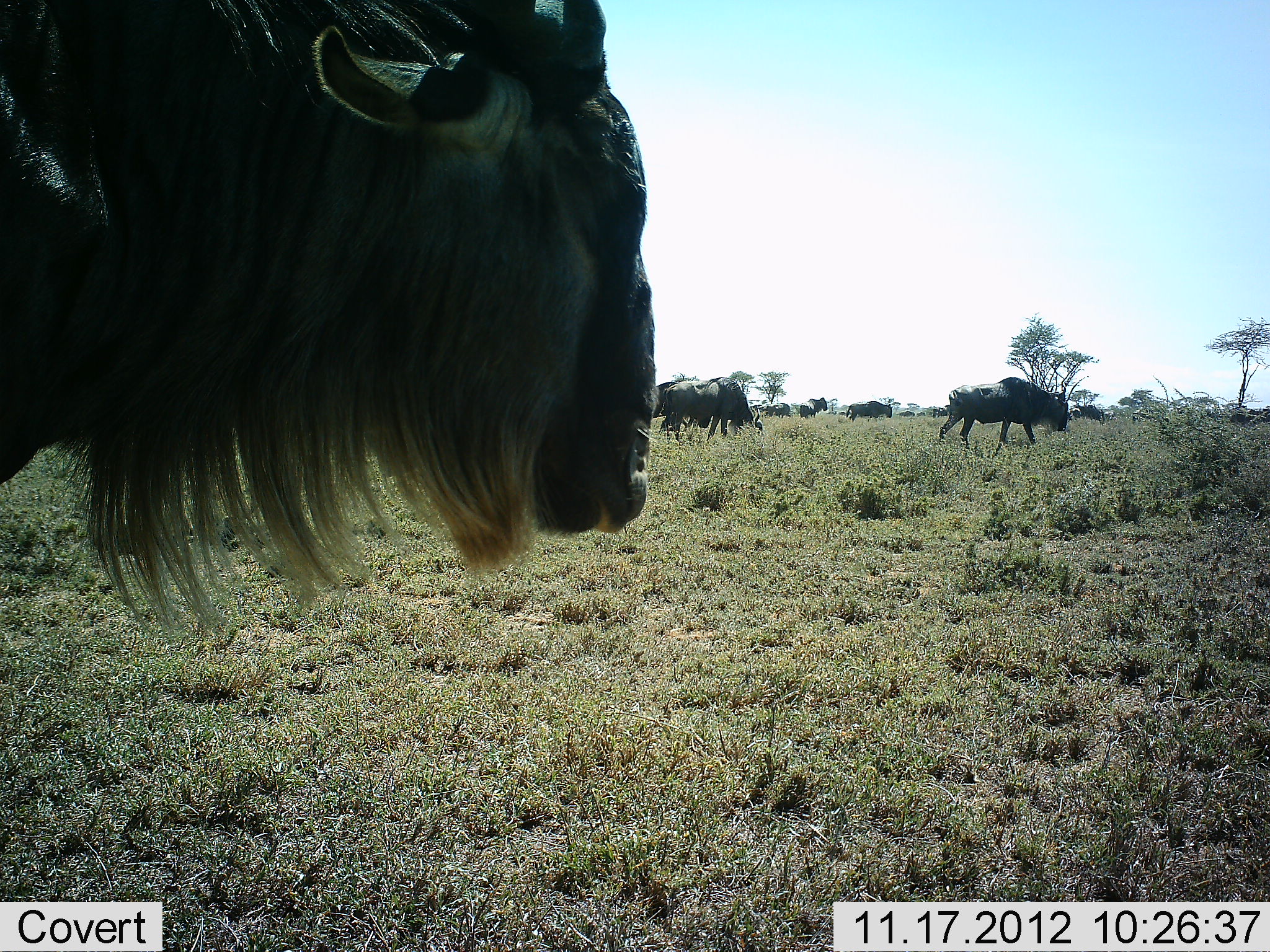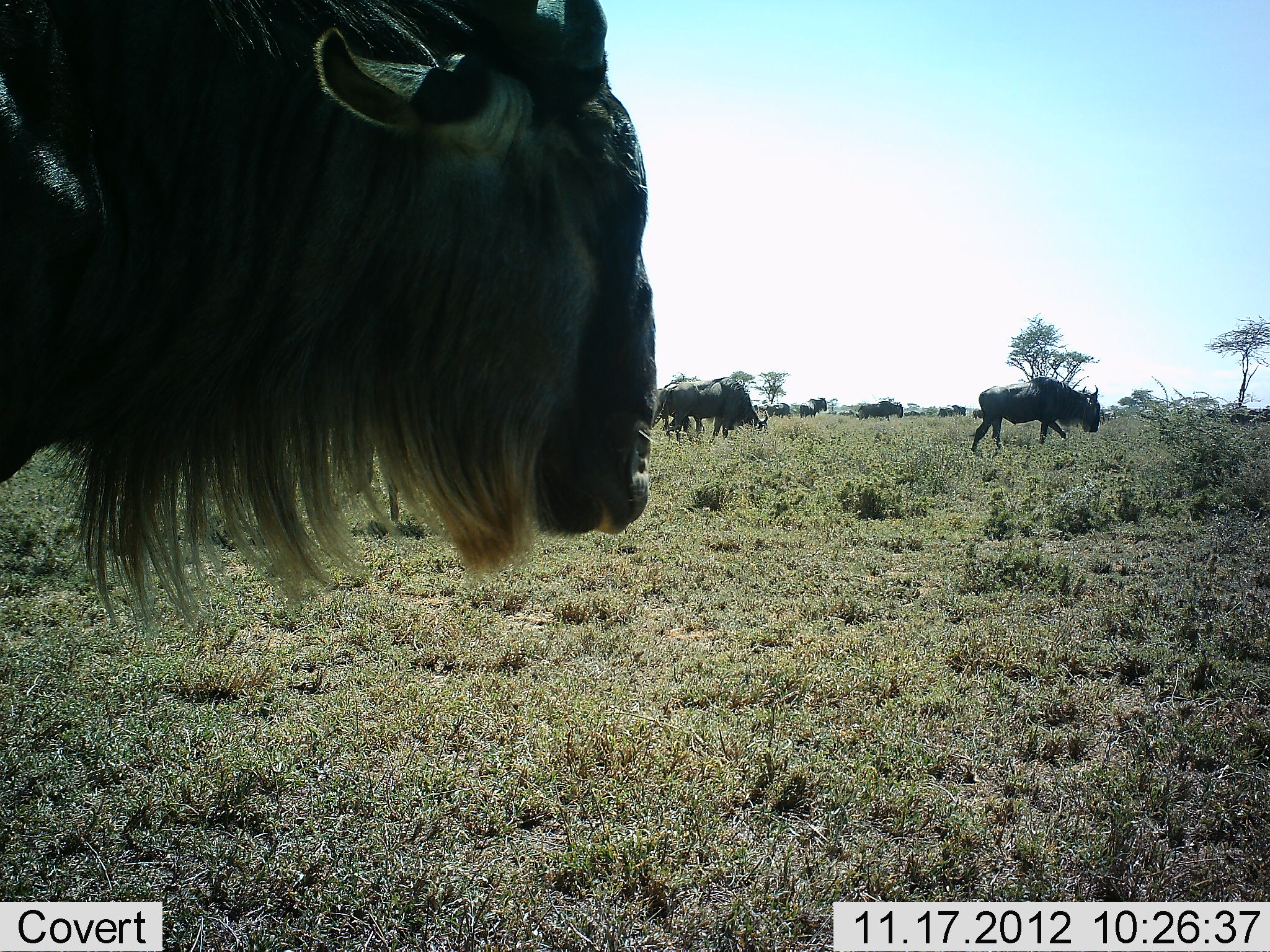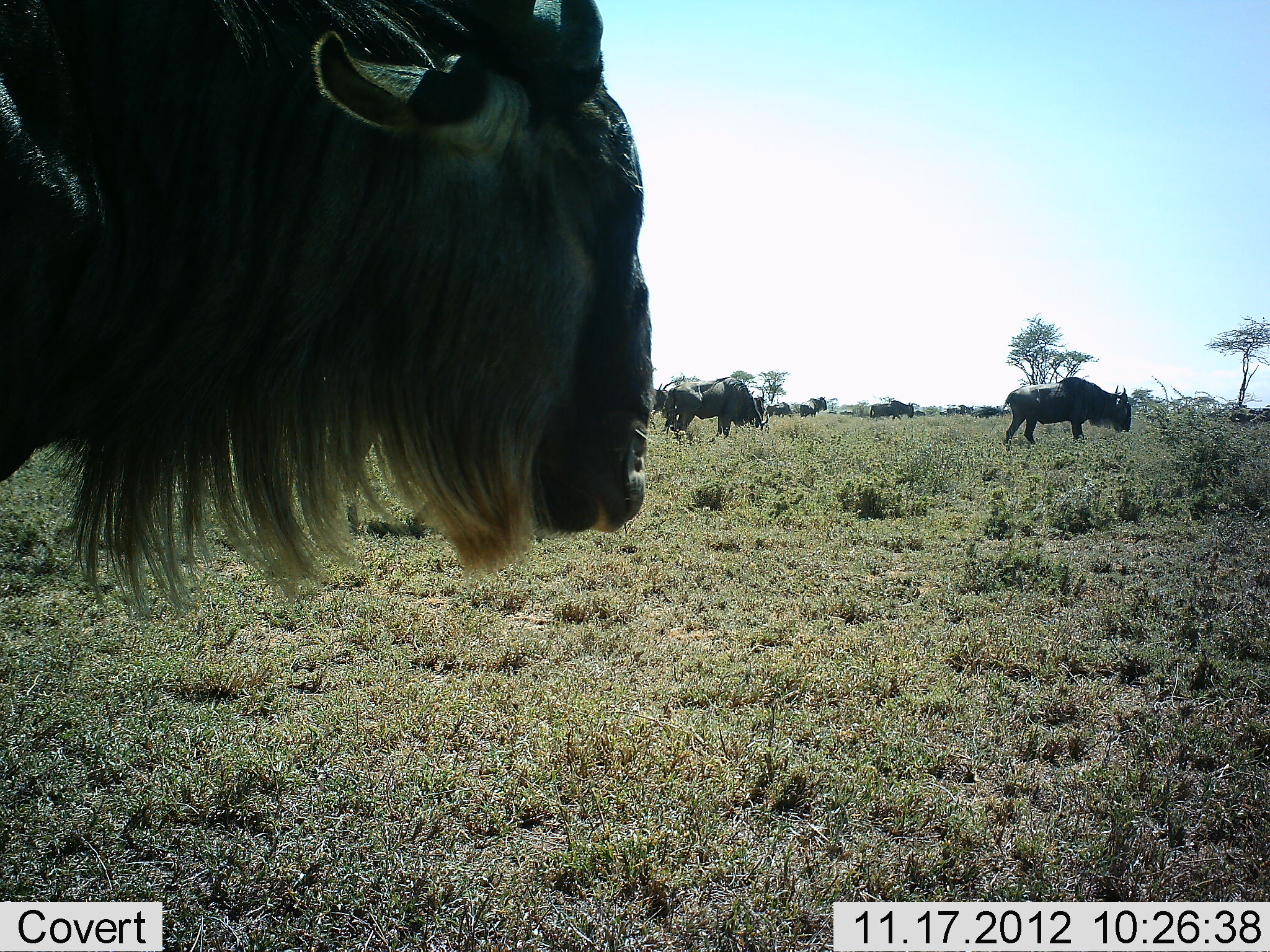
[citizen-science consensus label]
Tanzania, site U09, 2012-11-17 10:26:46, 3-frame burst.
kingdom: Animalia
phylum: Chordata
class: Mammalia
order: Artiodactyla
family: Bovidae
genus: Connochaetes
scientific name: Connochaetes taurinus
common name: blue wildebeest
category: wildebeest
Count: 11-50.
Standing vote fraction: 70%.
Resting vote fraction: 0%.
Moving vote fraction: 60%.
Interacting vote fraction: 0%.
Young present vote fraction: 0%.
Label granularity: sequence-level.